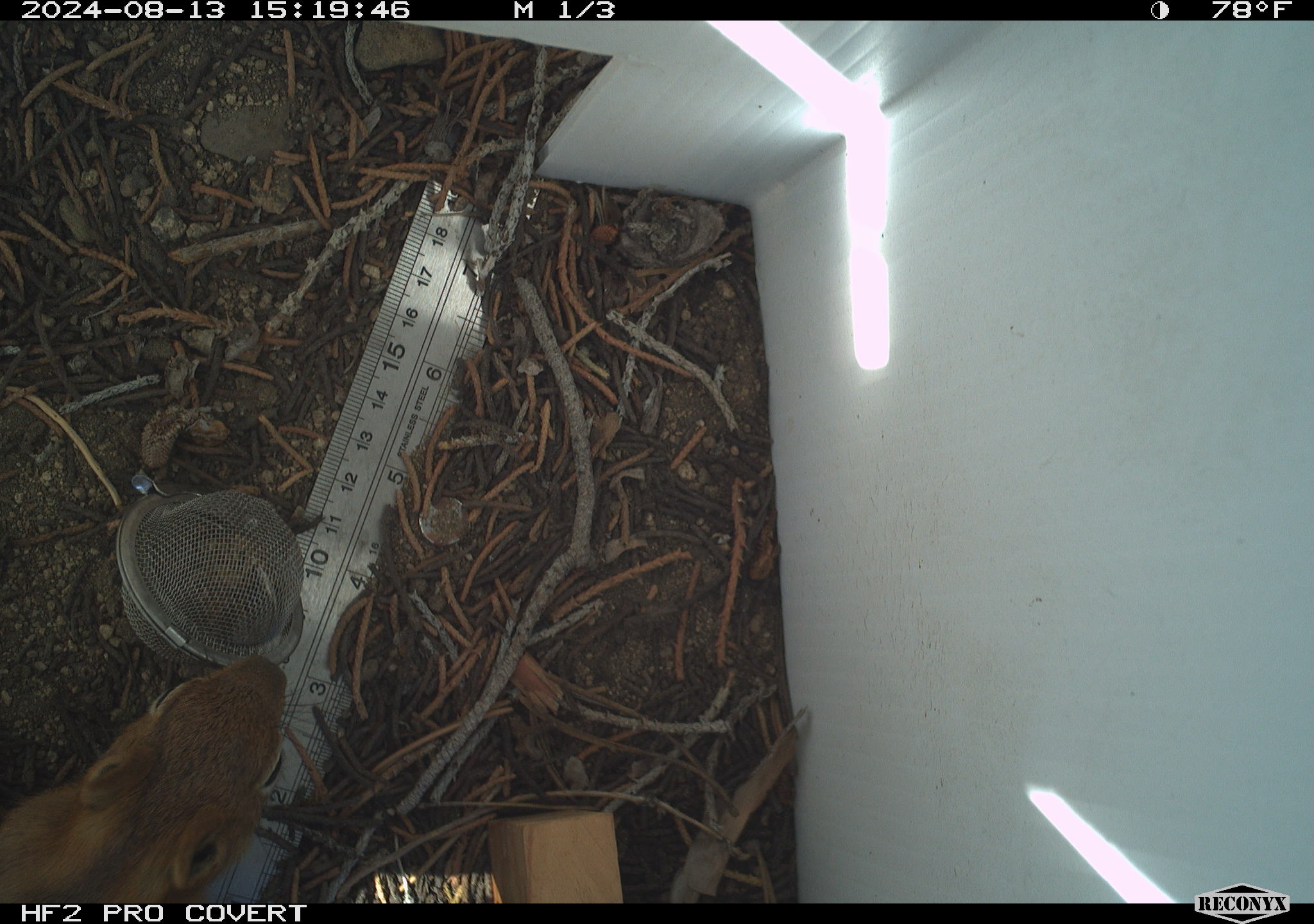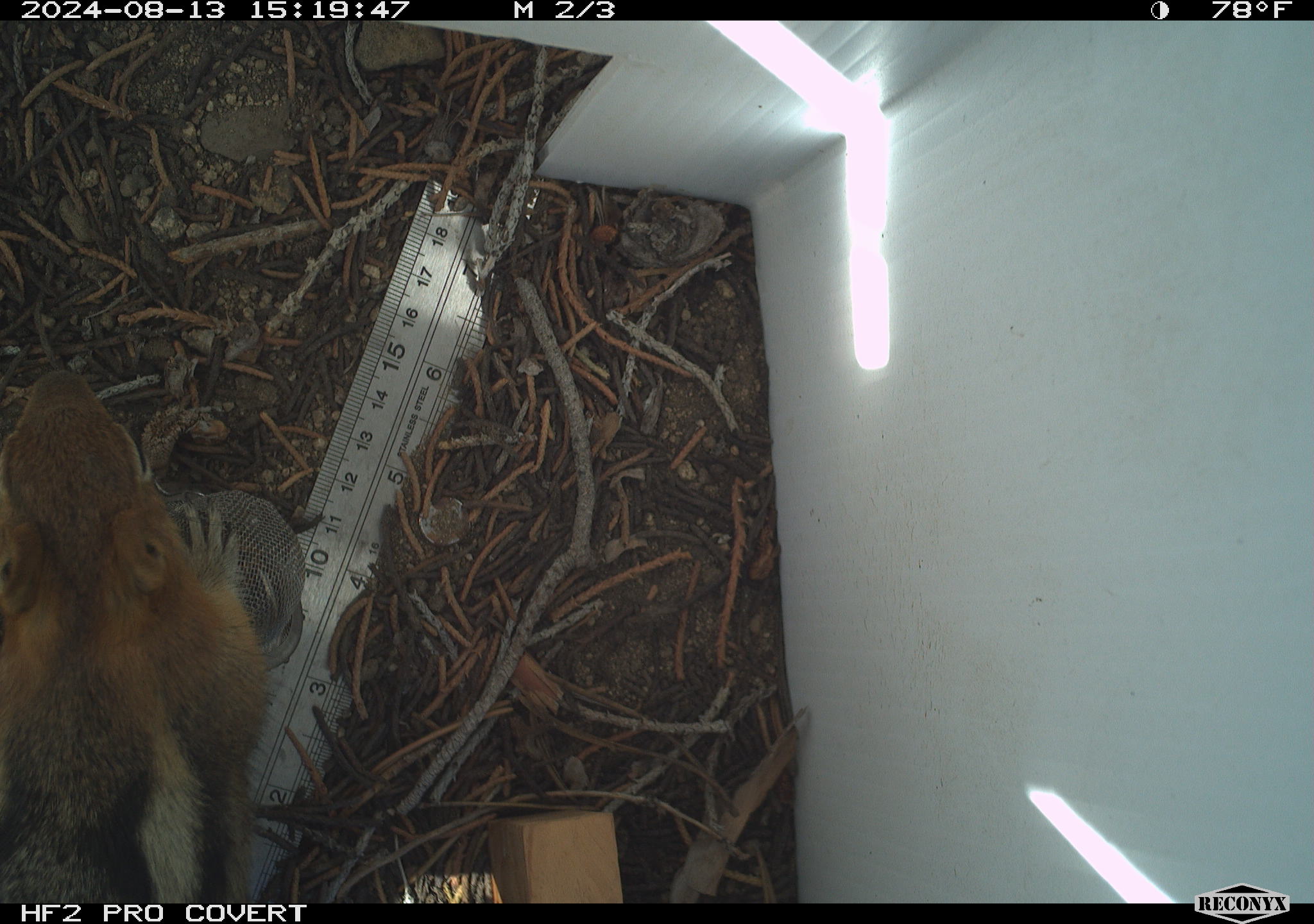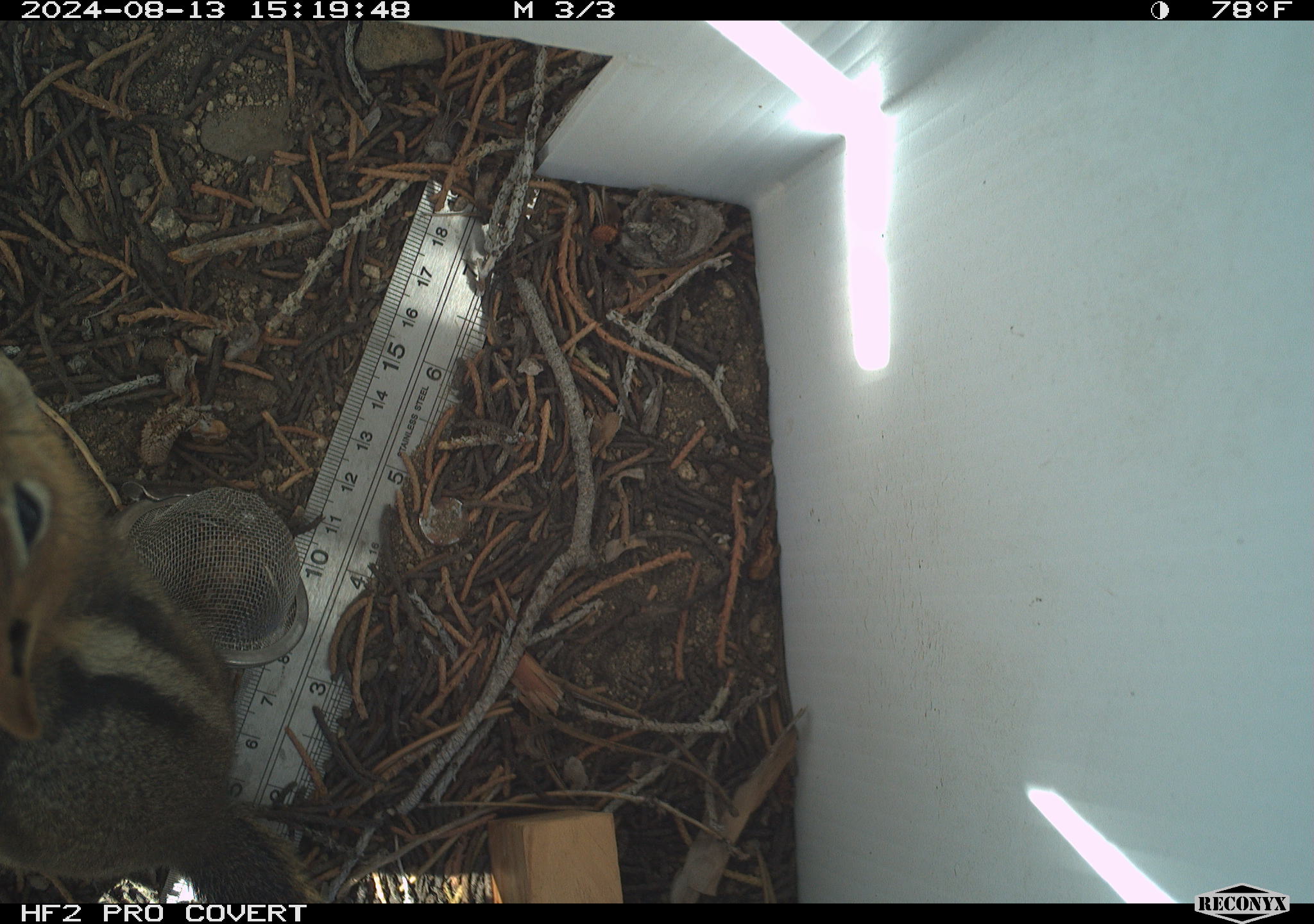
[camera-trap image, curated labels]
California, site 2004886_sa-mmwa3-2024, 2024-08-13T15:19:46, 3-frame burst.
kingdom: Animalia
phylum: Chordata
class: Mammalia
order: Rodentia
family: Sciuridae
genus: Callospermophilus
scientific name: Callospermophilus lateralis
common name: golden mantled ground squirrel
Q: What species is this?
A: Golden mantled ground squirrel (Callospermophilus lateralis).